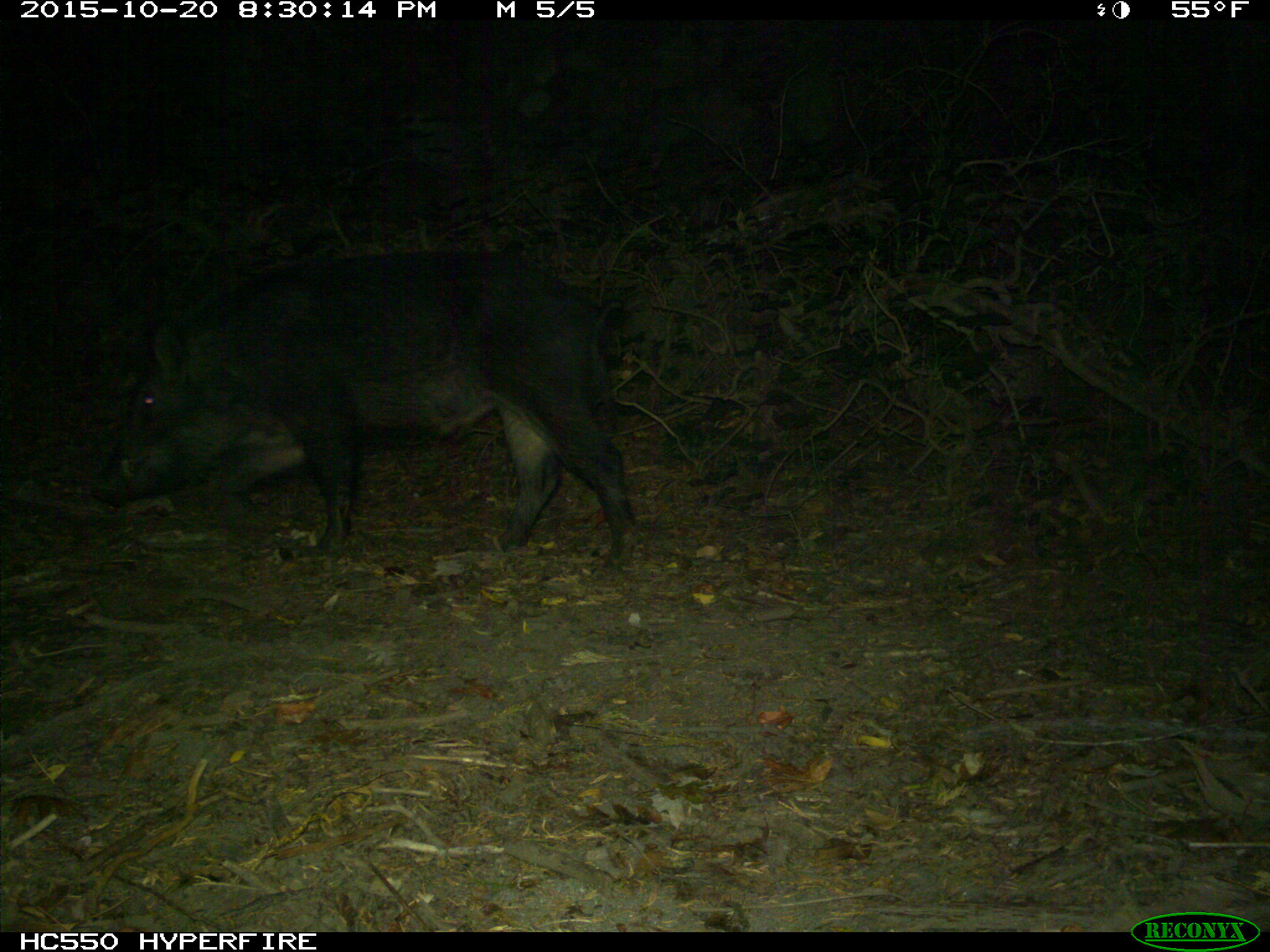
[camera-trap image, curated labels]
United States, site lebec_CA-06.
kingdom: Animalia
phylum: Chordata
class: Mammalia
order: Artiodactyla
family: Suidae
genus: Sus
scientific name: Sus scrofa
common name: wild boar